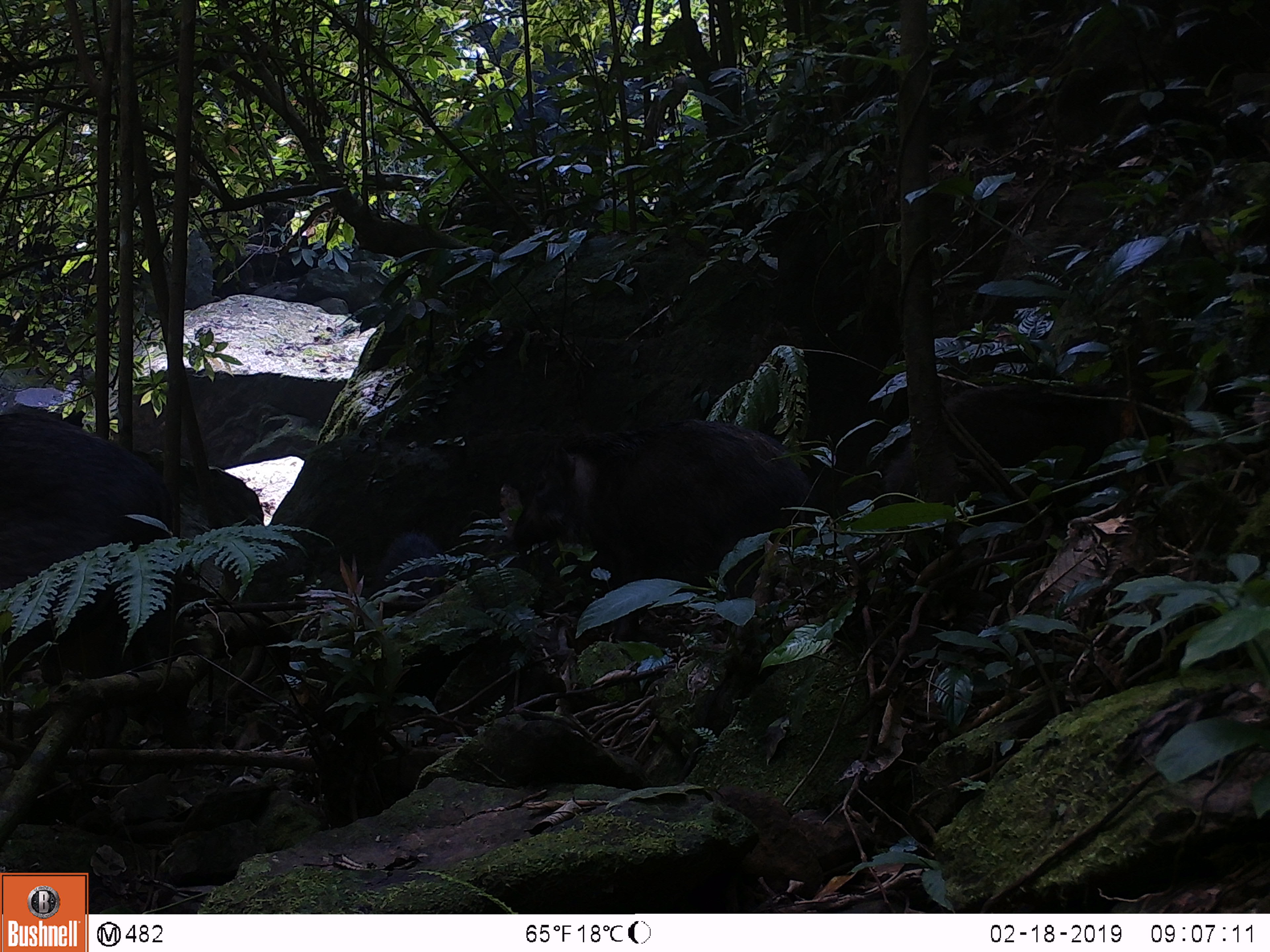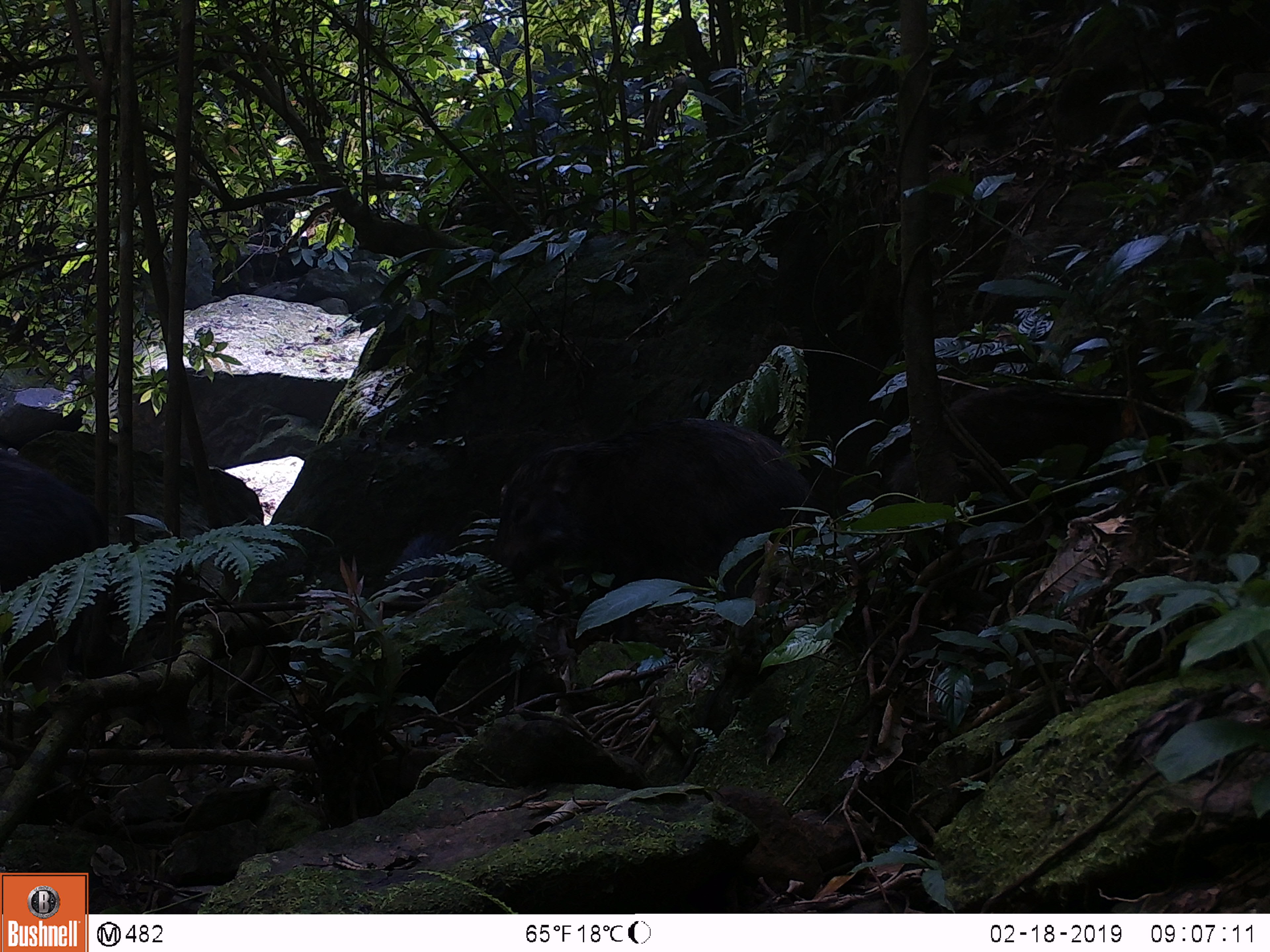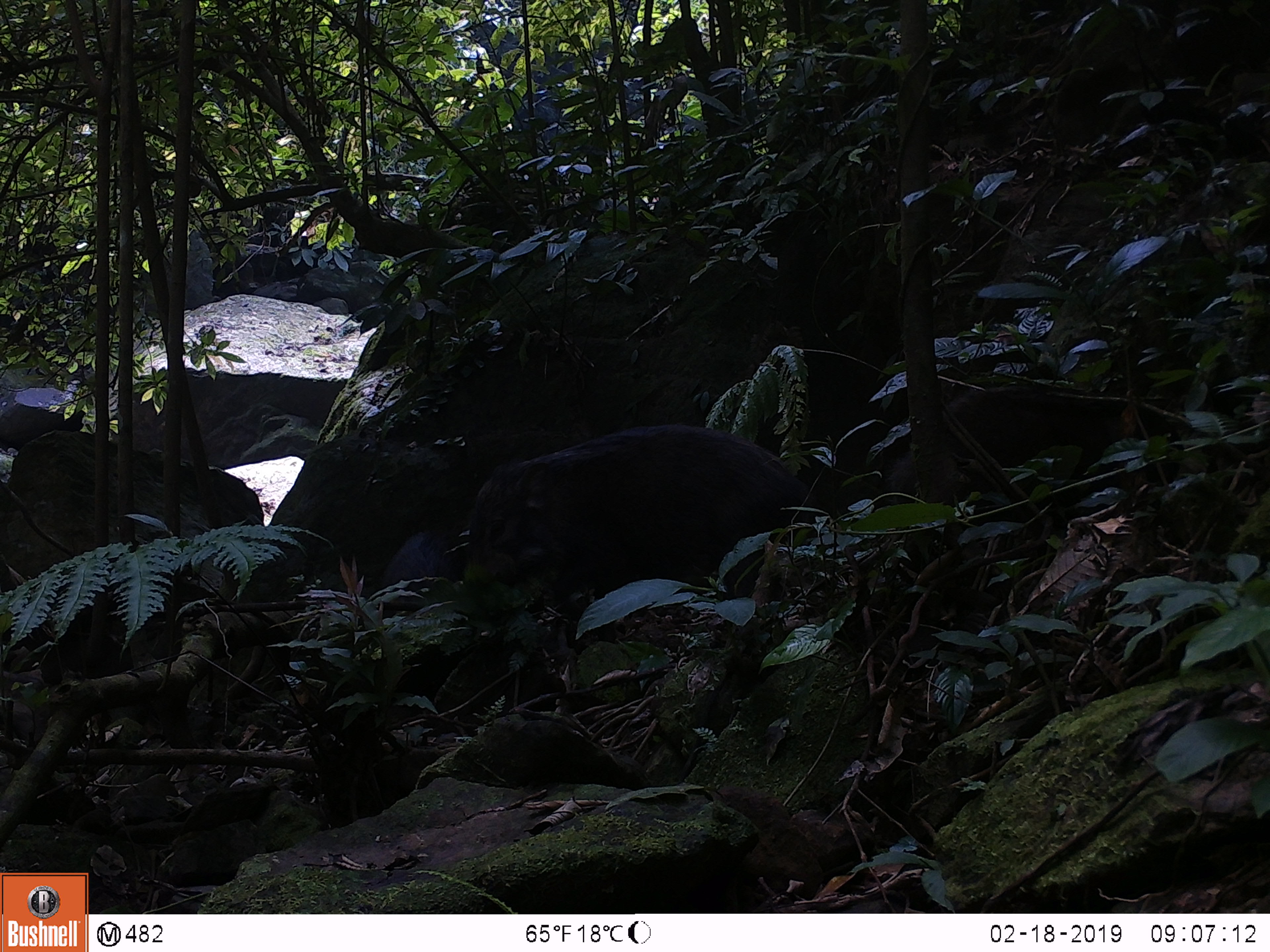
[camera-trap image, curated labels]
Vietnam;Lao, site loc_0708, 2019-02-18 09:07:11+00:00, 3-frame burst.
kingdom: Animalia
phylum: Chordata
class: Mammalia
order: Artiodactyla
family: Suidae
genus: Sus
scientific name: Sus scrofa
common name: eurasian wild pig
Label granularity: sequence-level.